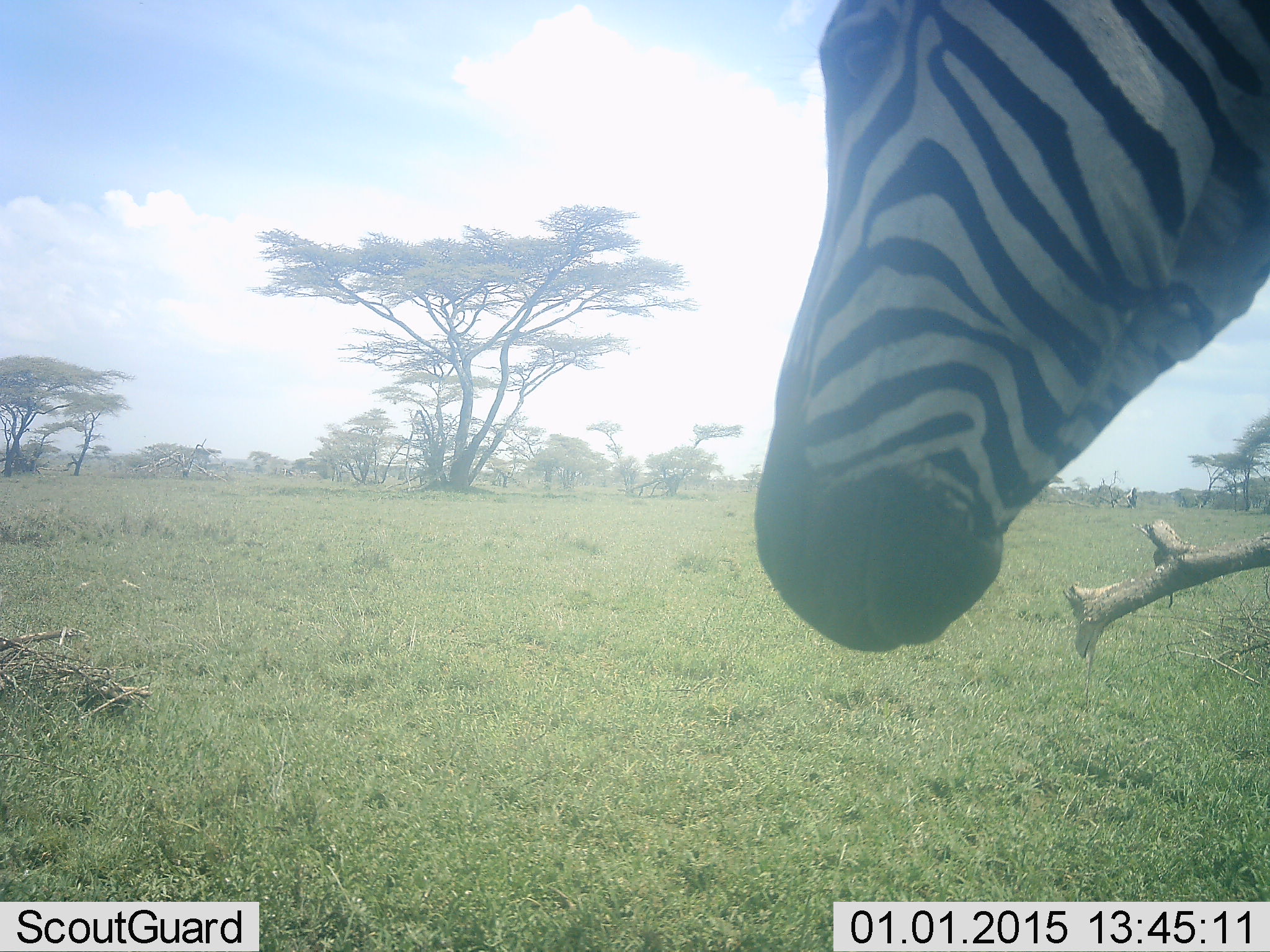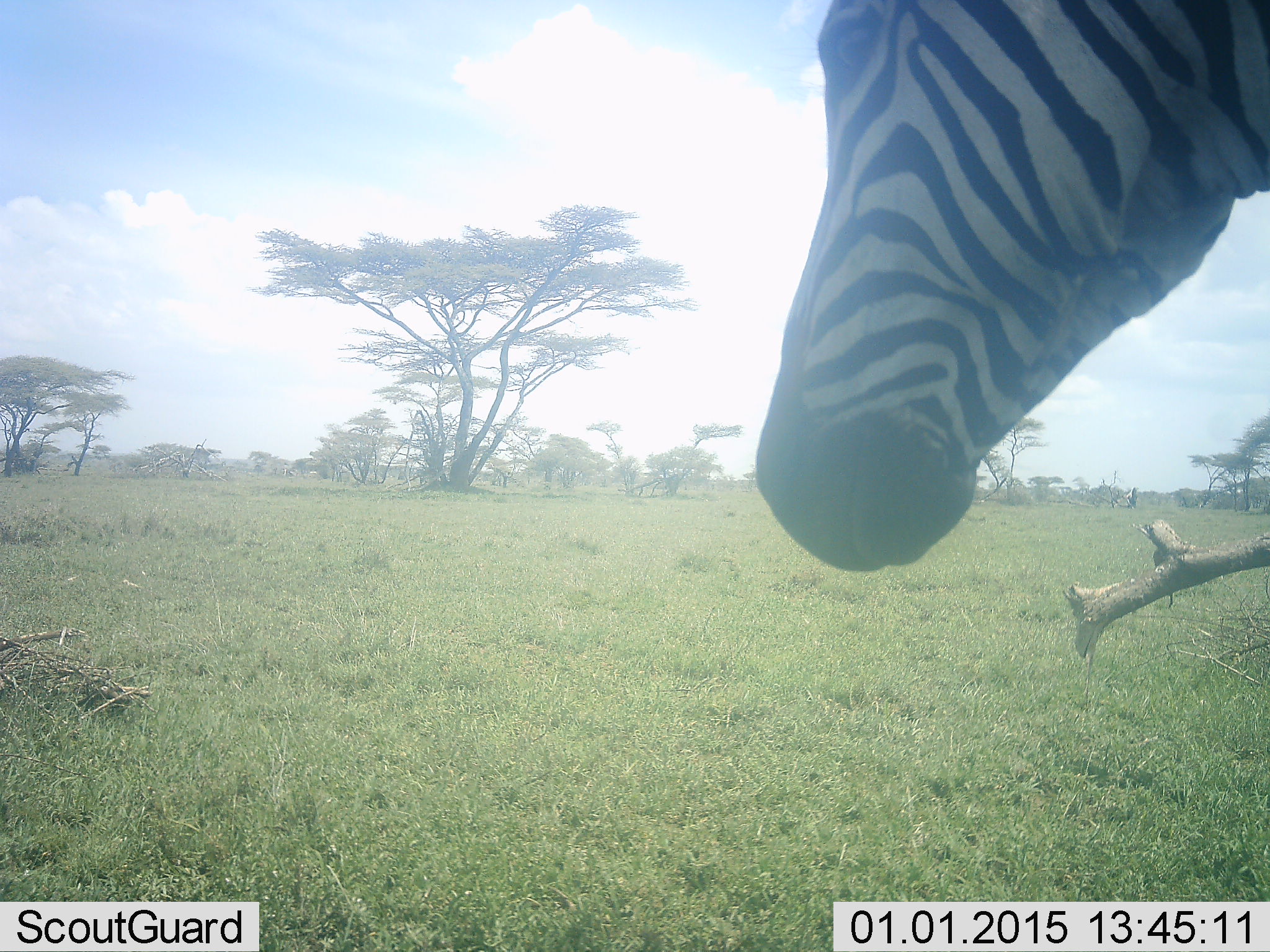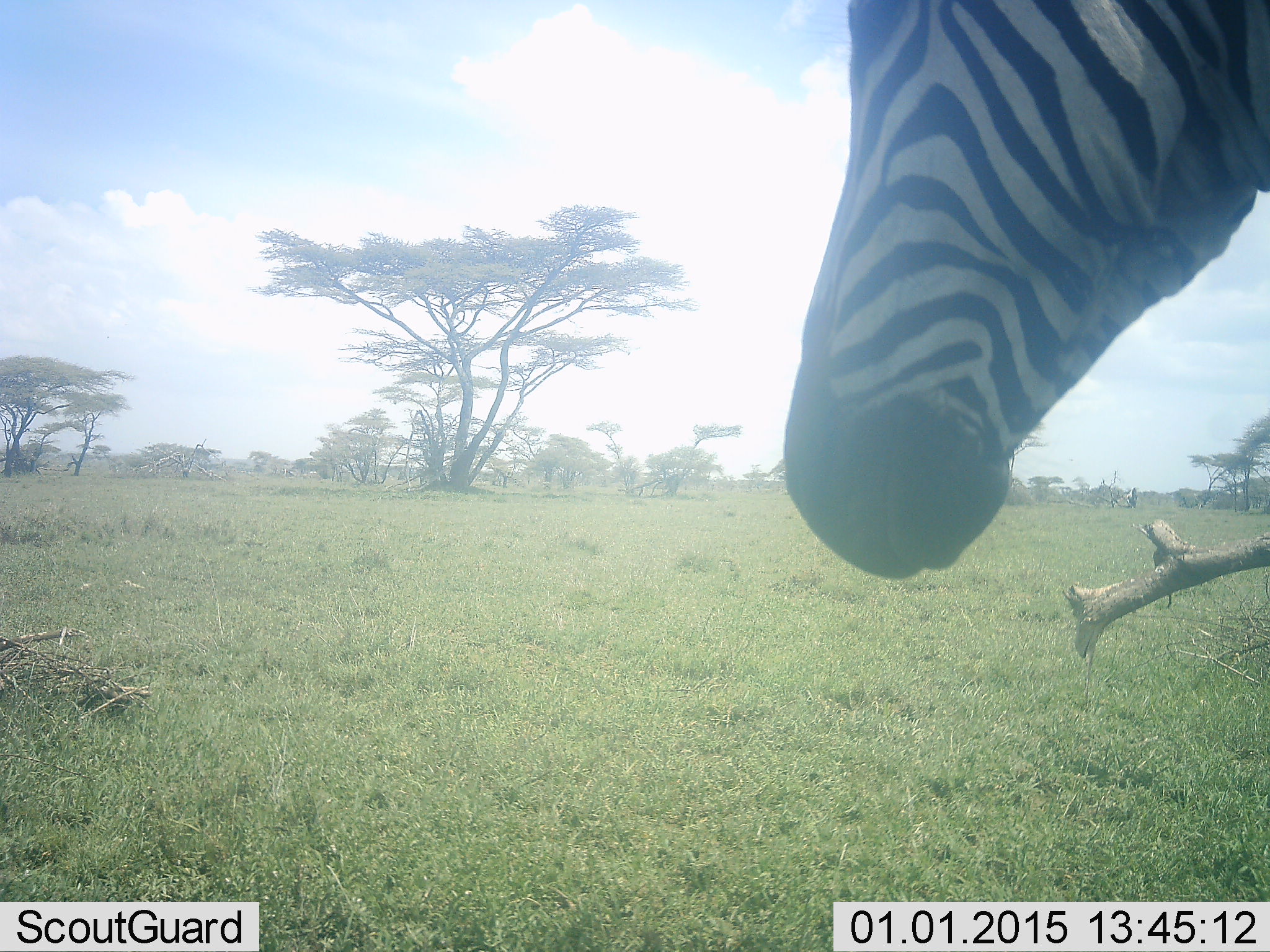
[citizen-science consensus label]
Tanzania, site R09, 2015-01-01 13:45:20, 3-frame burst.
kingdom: Animalia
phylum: Chordata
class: Mammalia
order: Perissodactyla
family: Equidae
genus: Equus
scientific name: Equus quagga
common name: plains zebra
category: zebra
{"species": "zebra (plains zebra) (Equus quagga)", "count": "1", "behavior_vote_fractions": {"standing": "80%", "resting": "10%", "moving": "10%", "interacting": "0%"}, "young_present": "0%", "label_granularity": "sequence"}